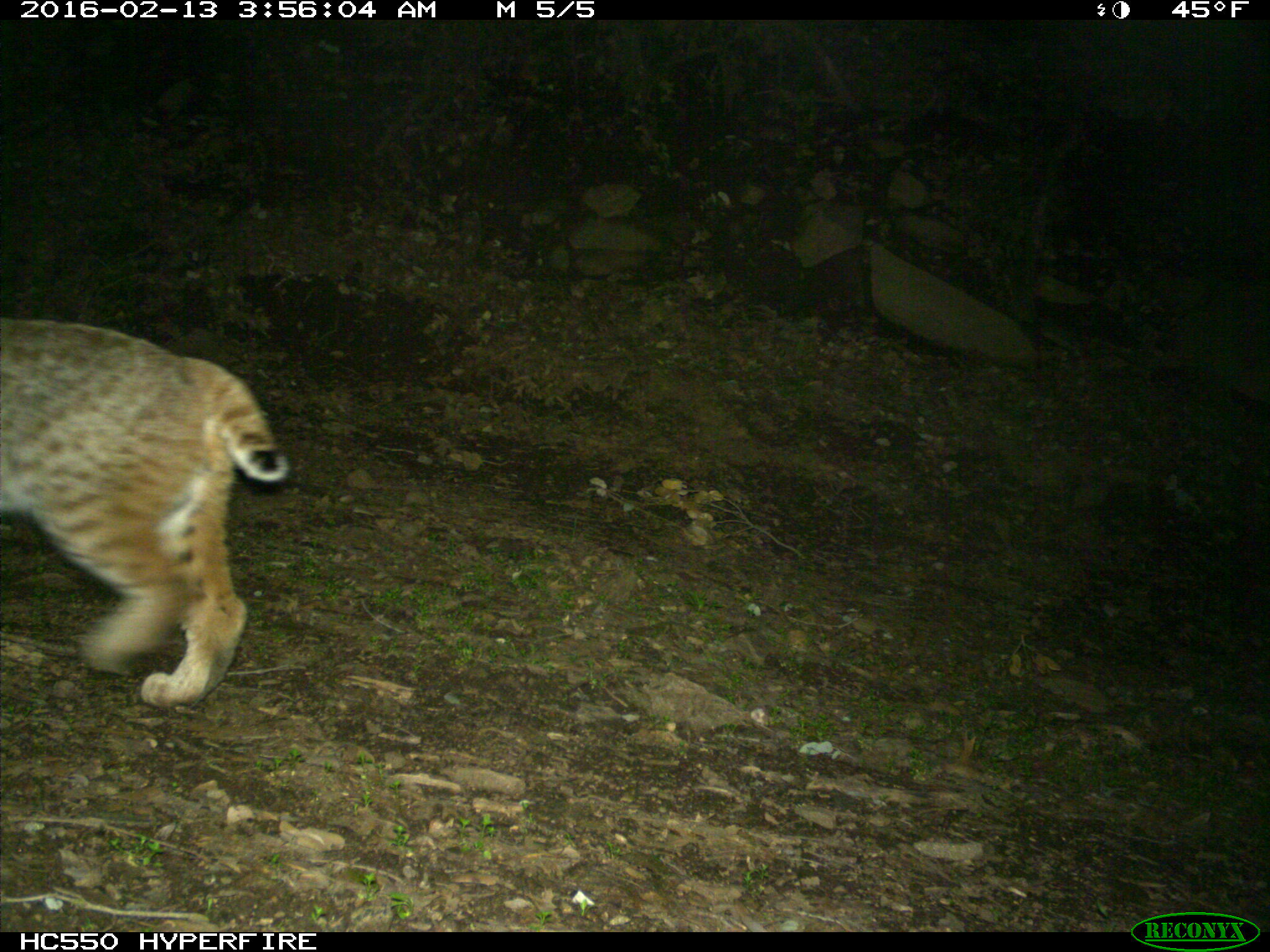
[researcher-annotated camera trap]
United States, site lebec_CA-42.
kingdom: Animalia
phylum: Chordata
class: Mammalia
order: Carnivora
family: Felidae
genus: Lynx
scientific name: Lynx rufus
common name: bobcat